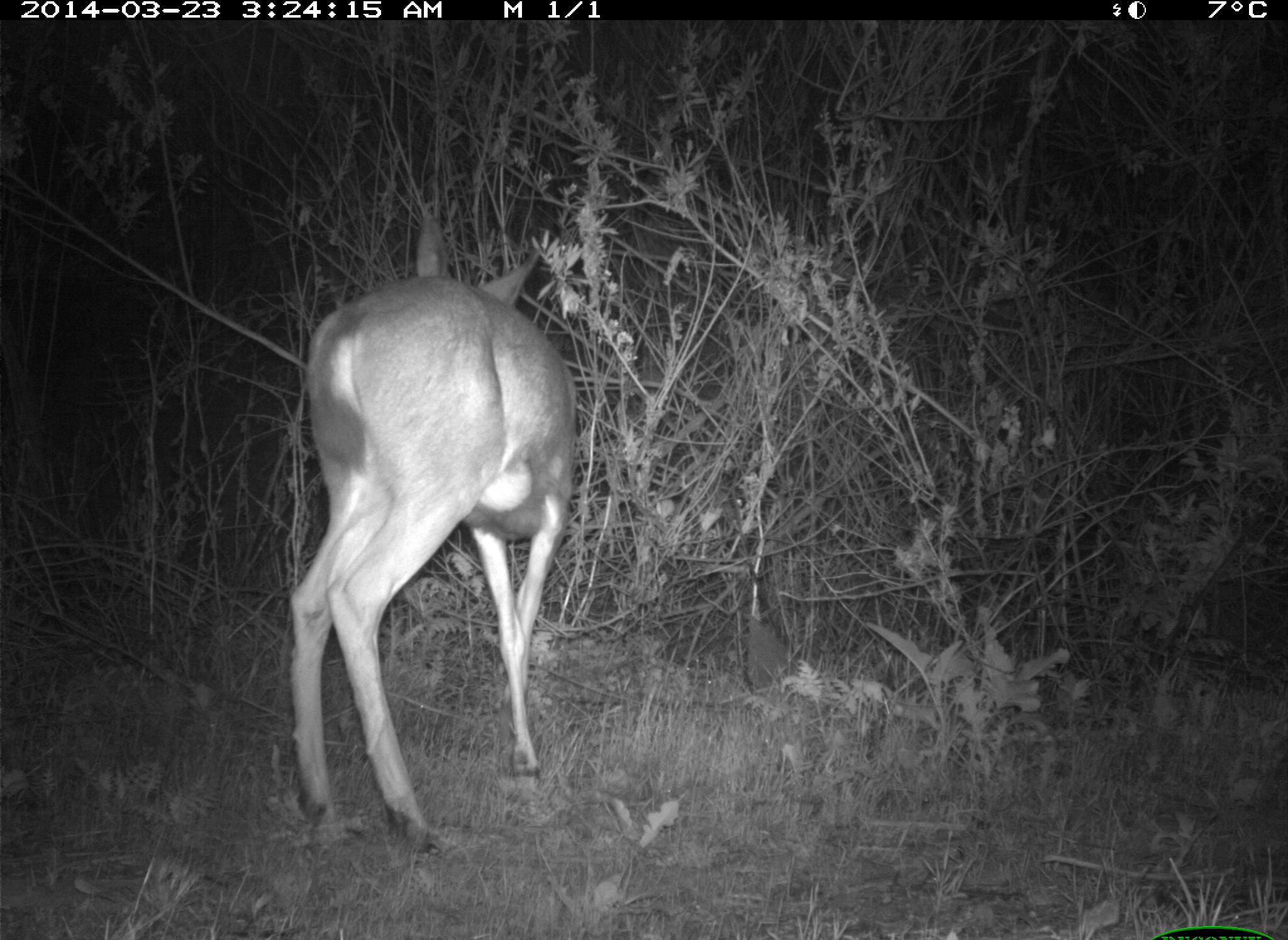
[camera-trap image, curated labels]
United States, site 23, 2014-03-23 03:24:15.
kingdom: Animalia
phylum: Chordata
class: Mammalia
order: Artiodactyla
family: Cervidae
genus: Odocoileus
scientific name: Odocoileus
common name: deer